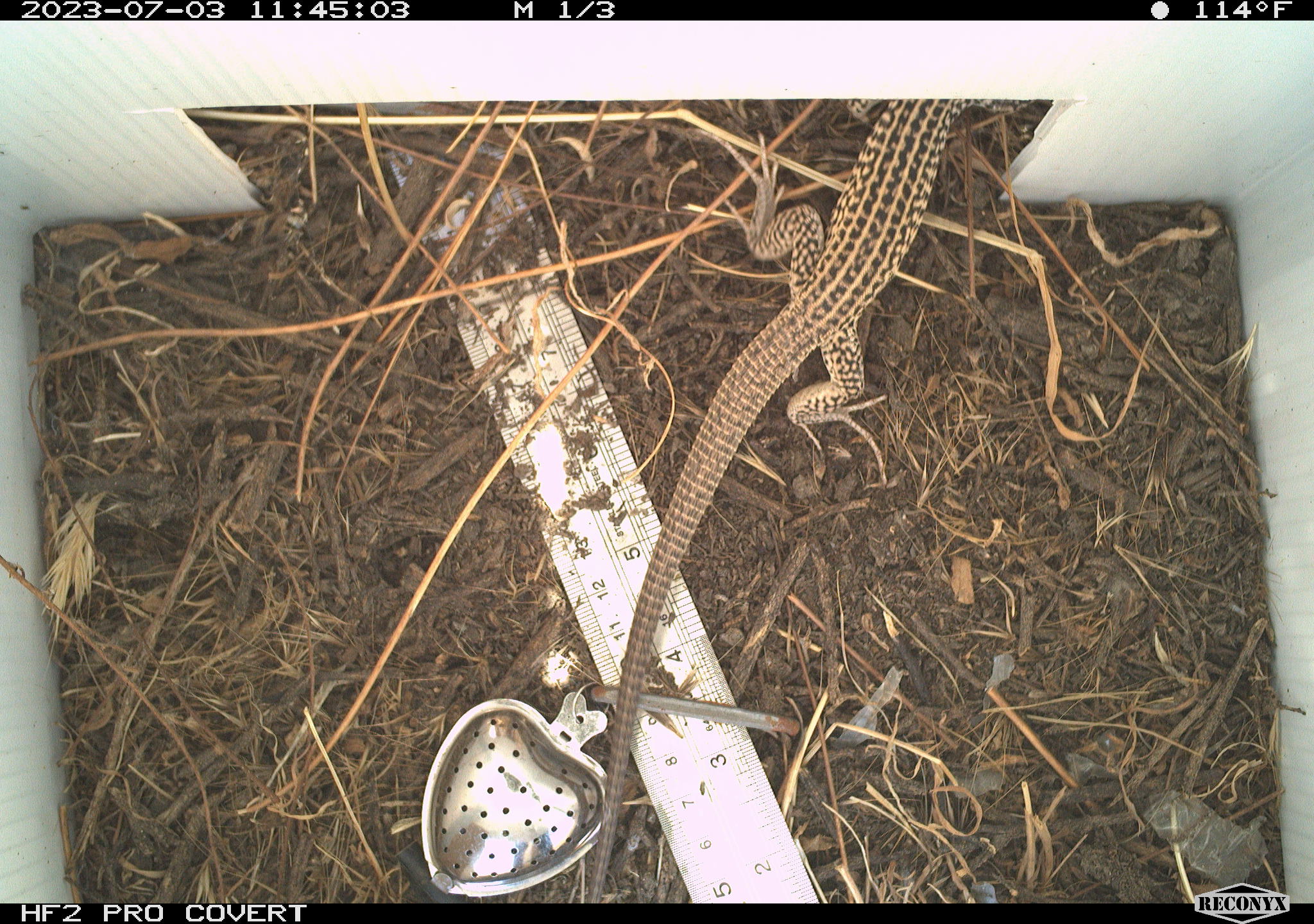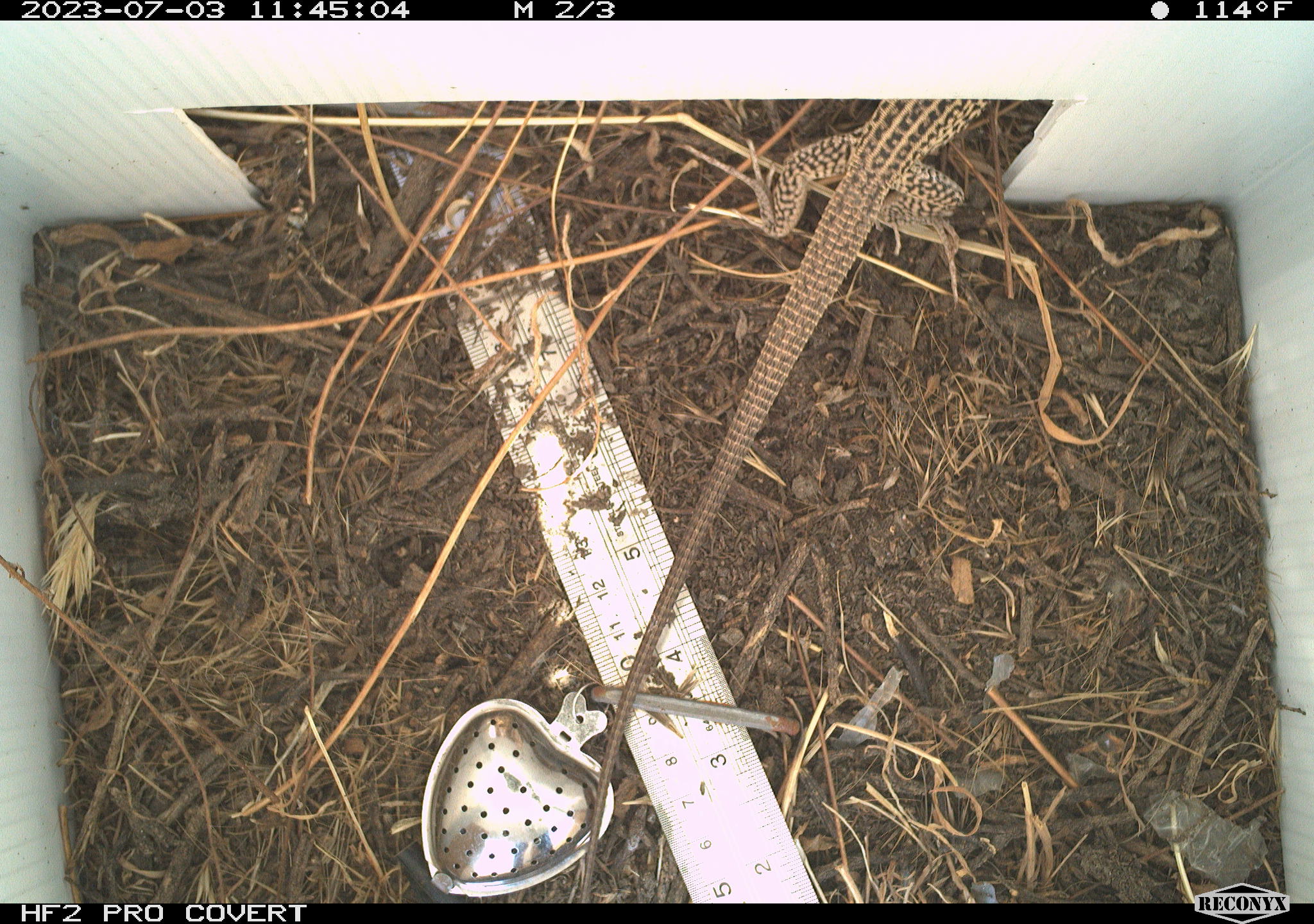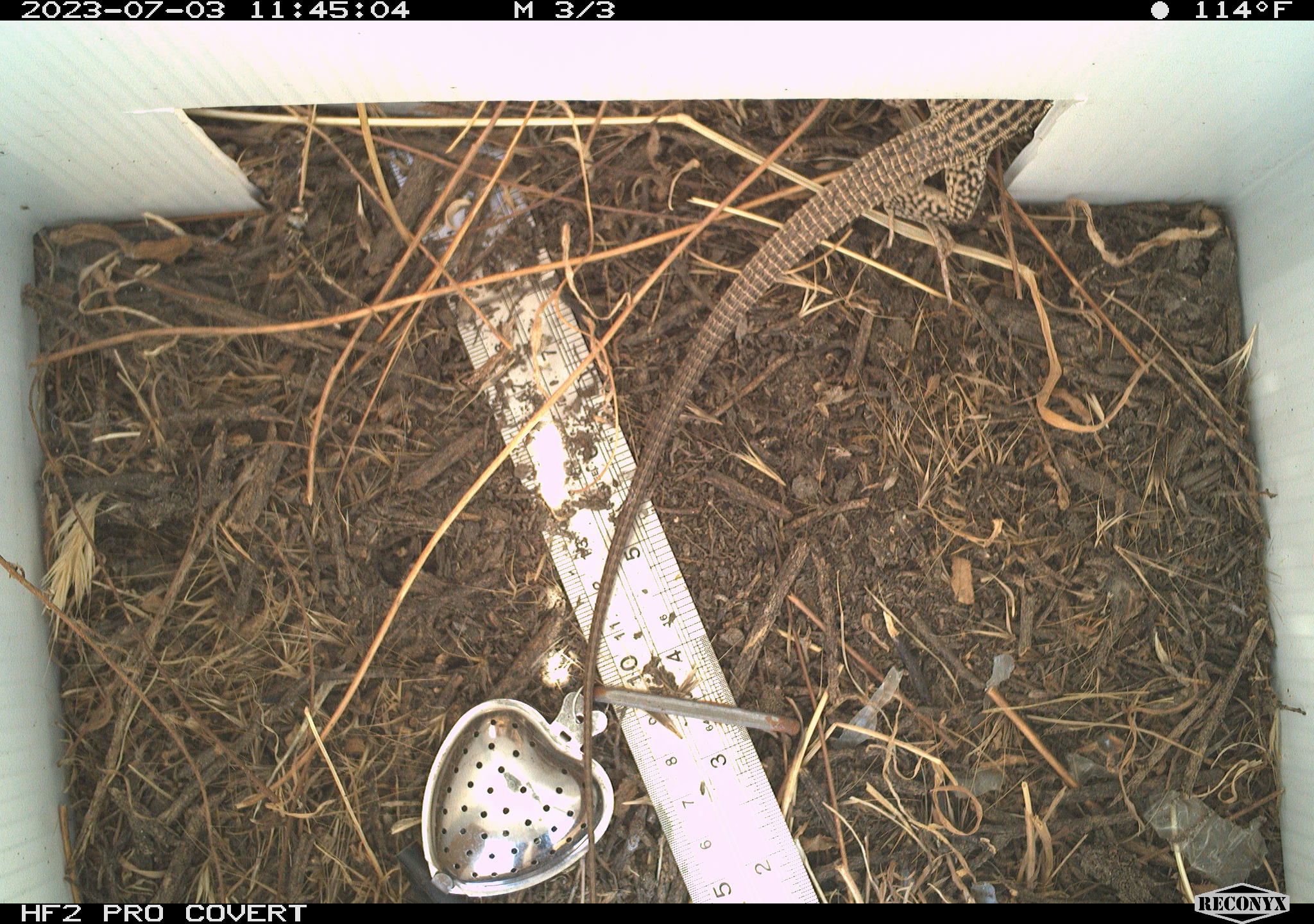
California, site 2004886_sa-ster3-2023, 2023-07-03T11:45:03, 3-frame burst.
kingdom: Animalia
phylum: Chordata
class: Reptilia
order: Squamata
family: Teiidae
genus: Aspidoscelis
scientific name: Aspidoscelis tigris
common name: western whiptail